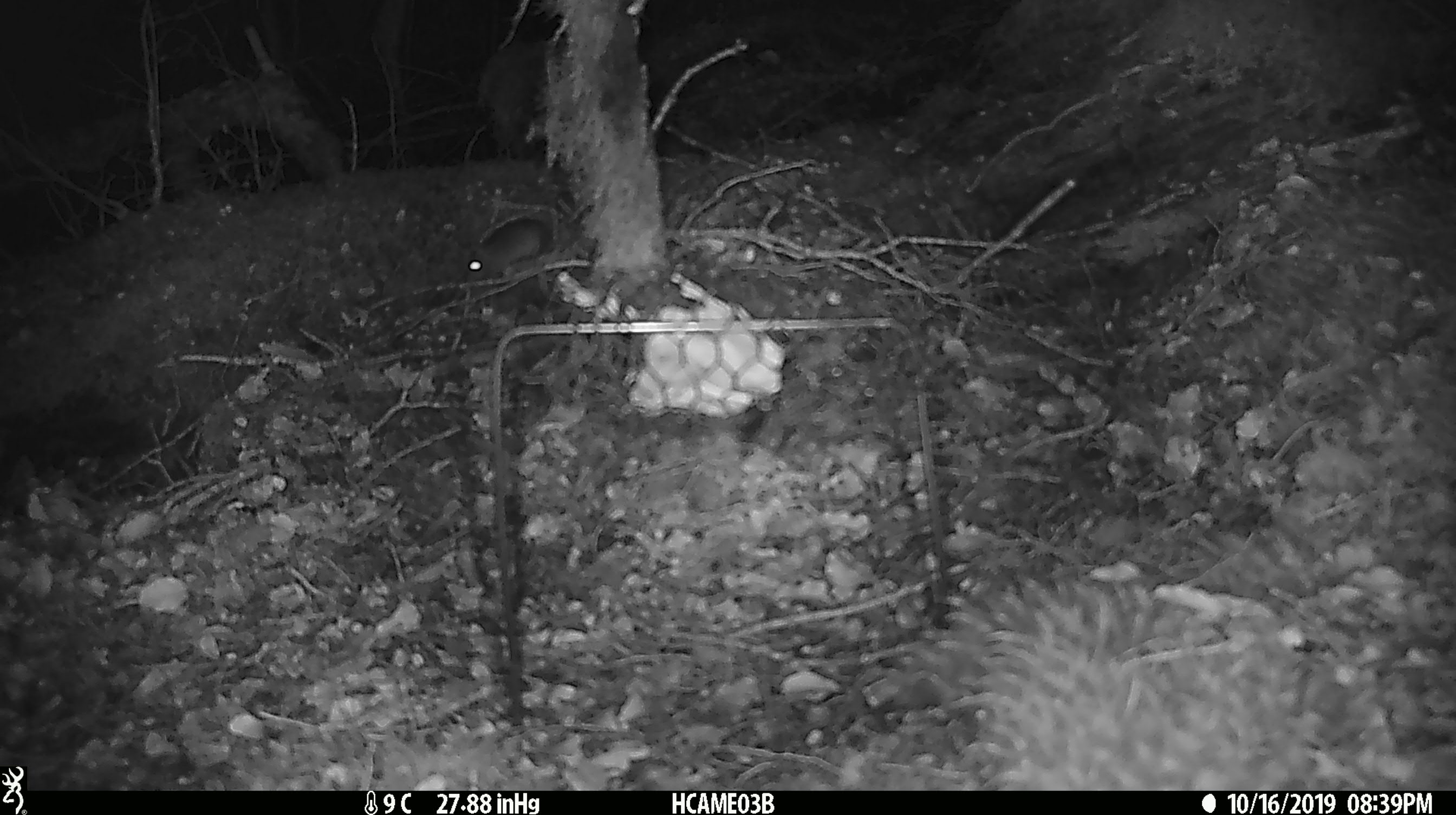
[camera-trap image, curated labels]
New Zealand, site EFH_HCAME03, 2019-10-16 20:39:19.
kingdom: Animalia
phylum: Chordata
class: Mammalia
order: Rodentia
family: Muridae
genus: Mus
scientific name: Mus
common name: mouse